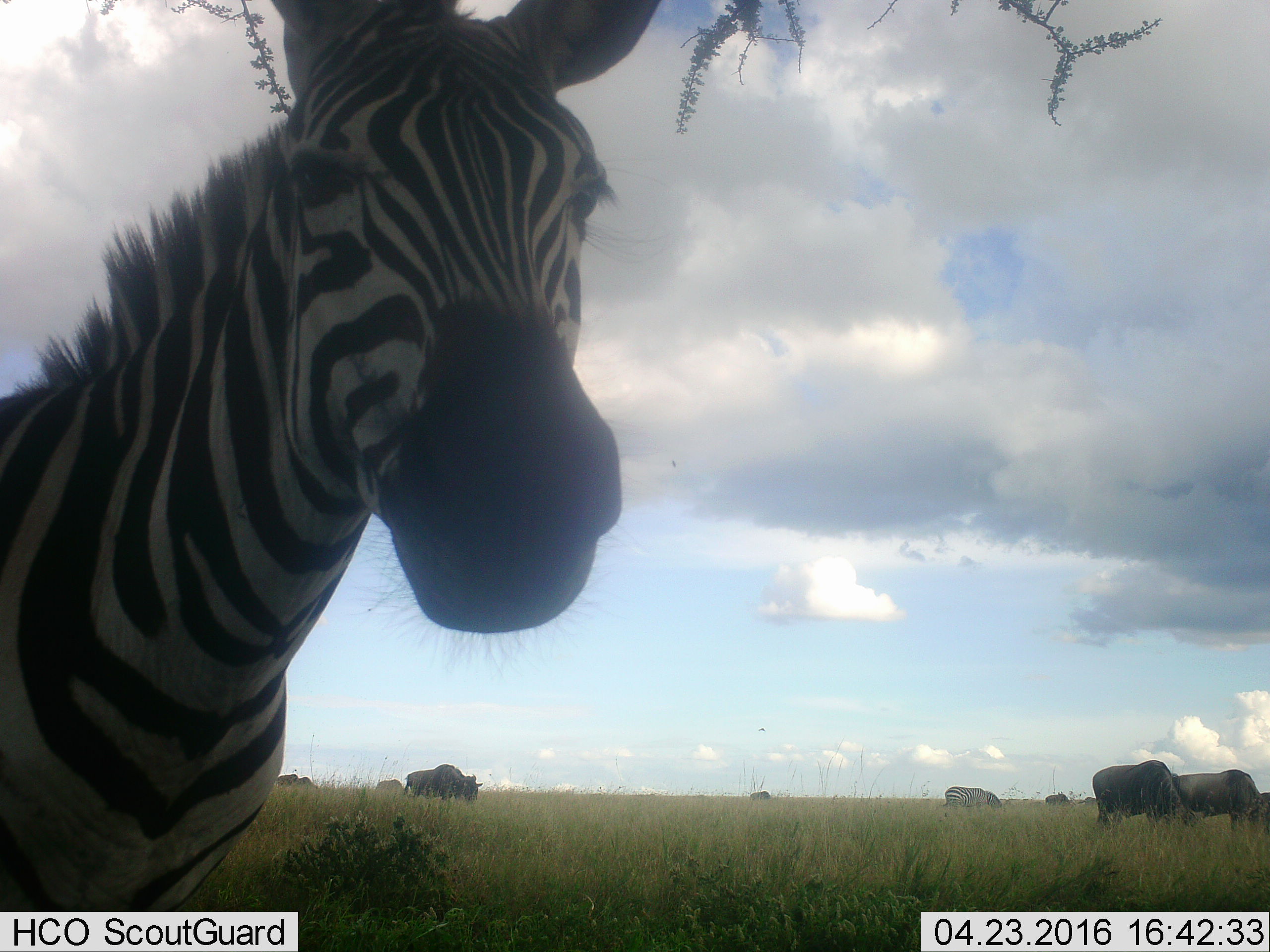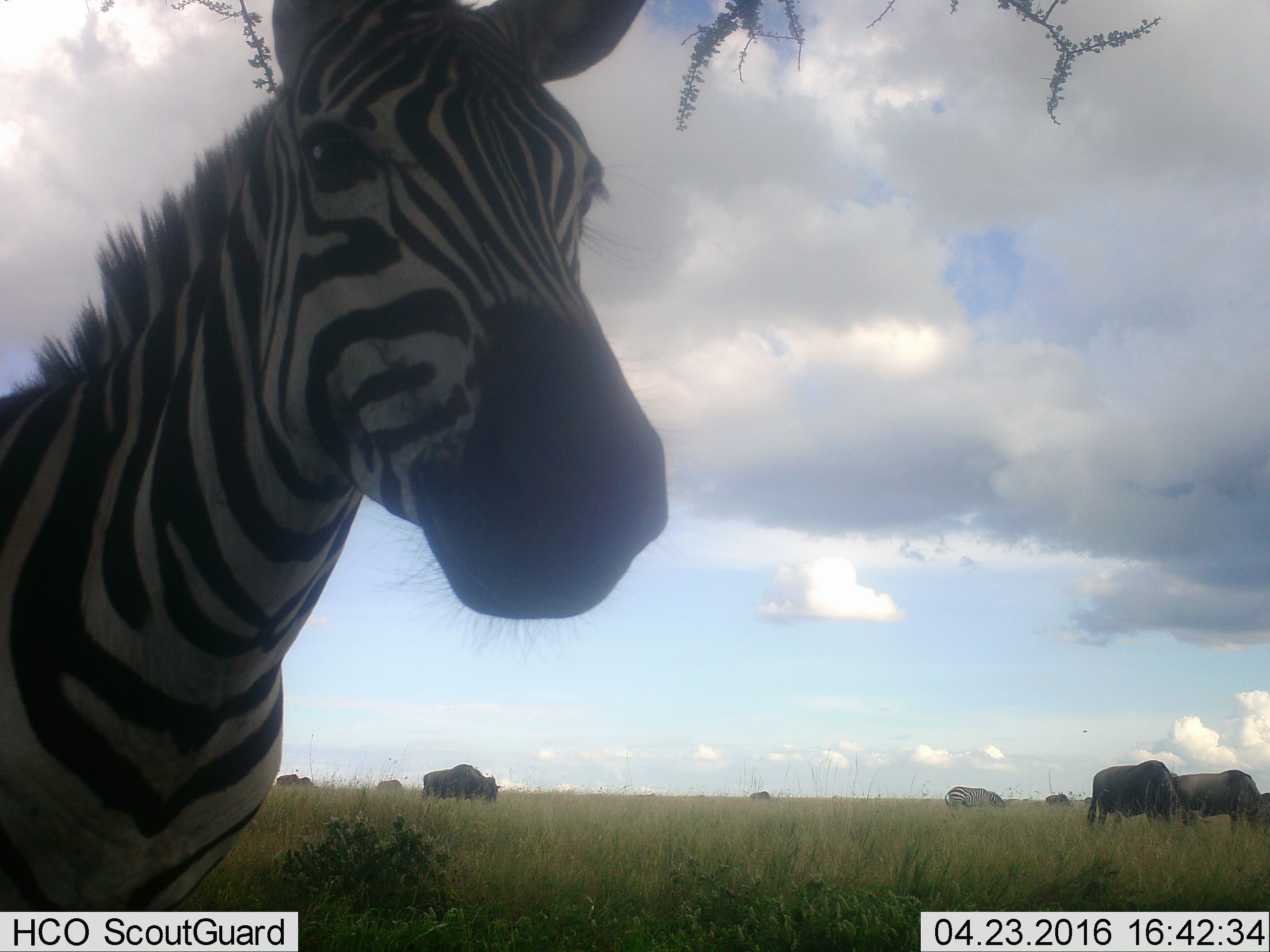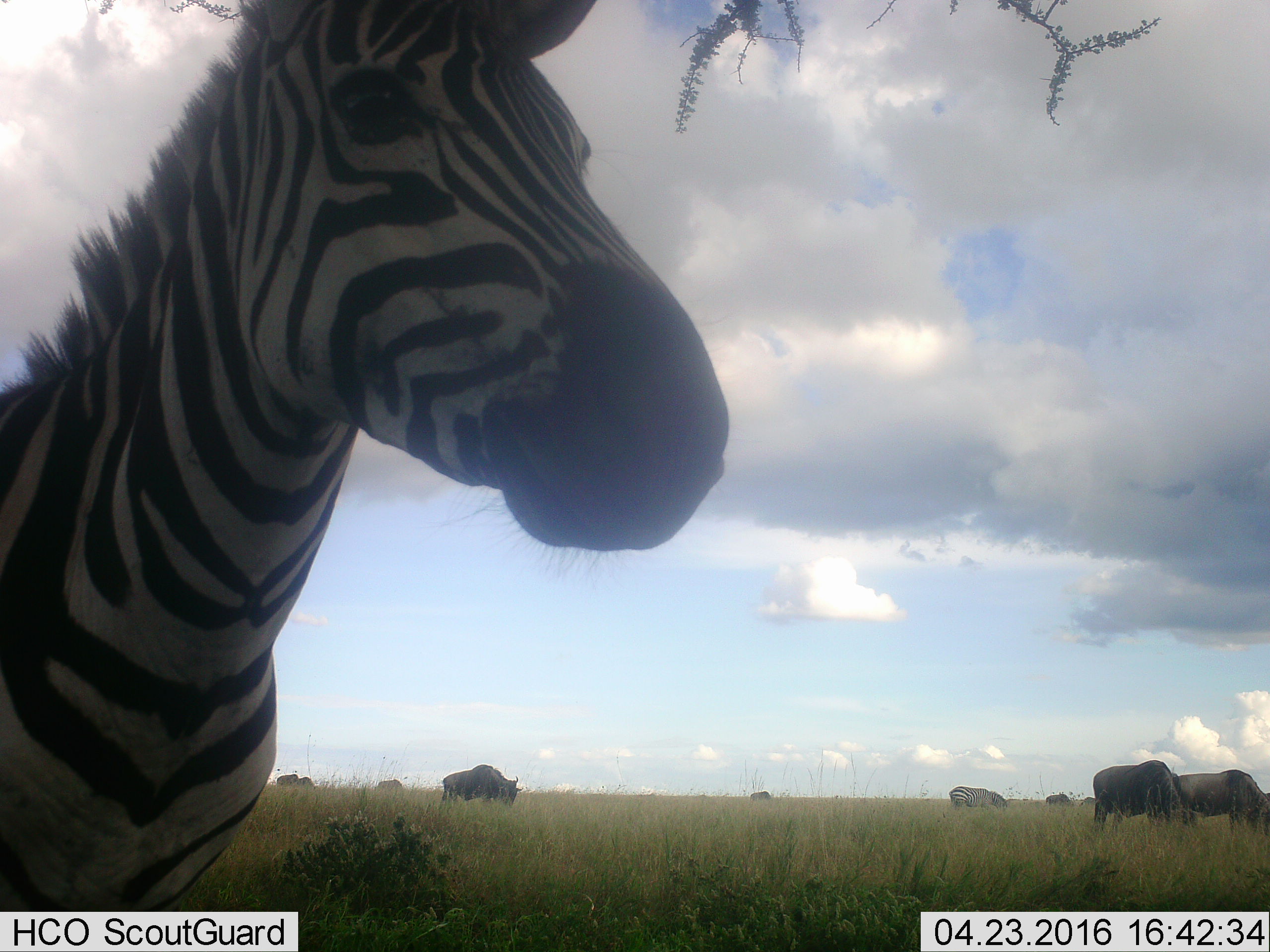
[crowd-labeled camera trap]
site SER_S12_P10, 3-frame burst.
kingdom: Animalia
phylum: Chordata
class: Mammalia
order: Artiodactyla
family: Bovidae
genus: Connochaetes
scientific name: Connochaetes taurinus taurinus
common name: blue wildebeest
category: wildebeestblue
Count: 10.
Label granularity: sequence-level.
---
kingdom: Animalia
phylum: Chordata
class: Mammalia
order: Perissodactyla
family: Equidae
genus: Equus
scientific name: Equus quagga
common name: plains zebra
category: zebraplains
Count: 2.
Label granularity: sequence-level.